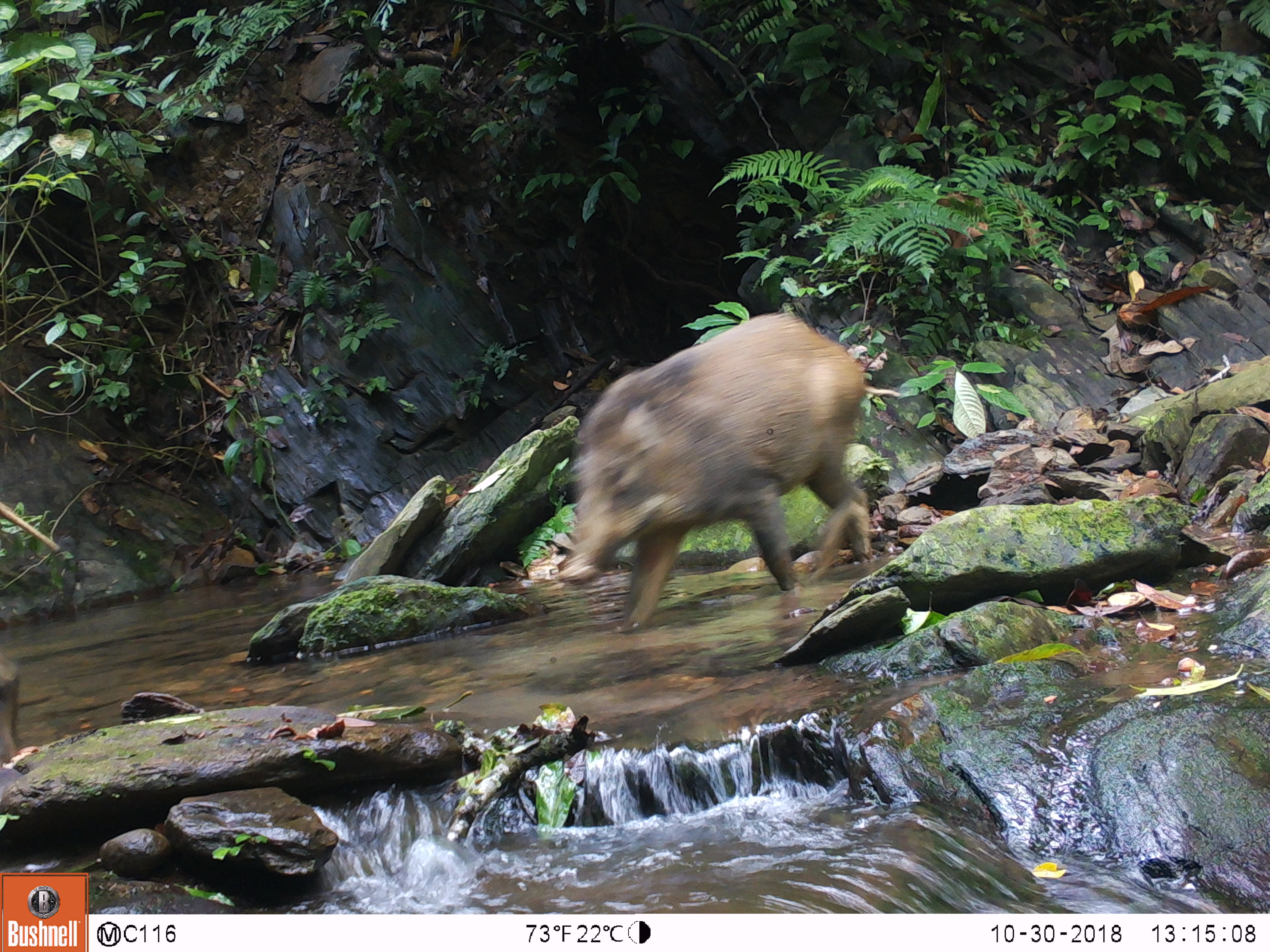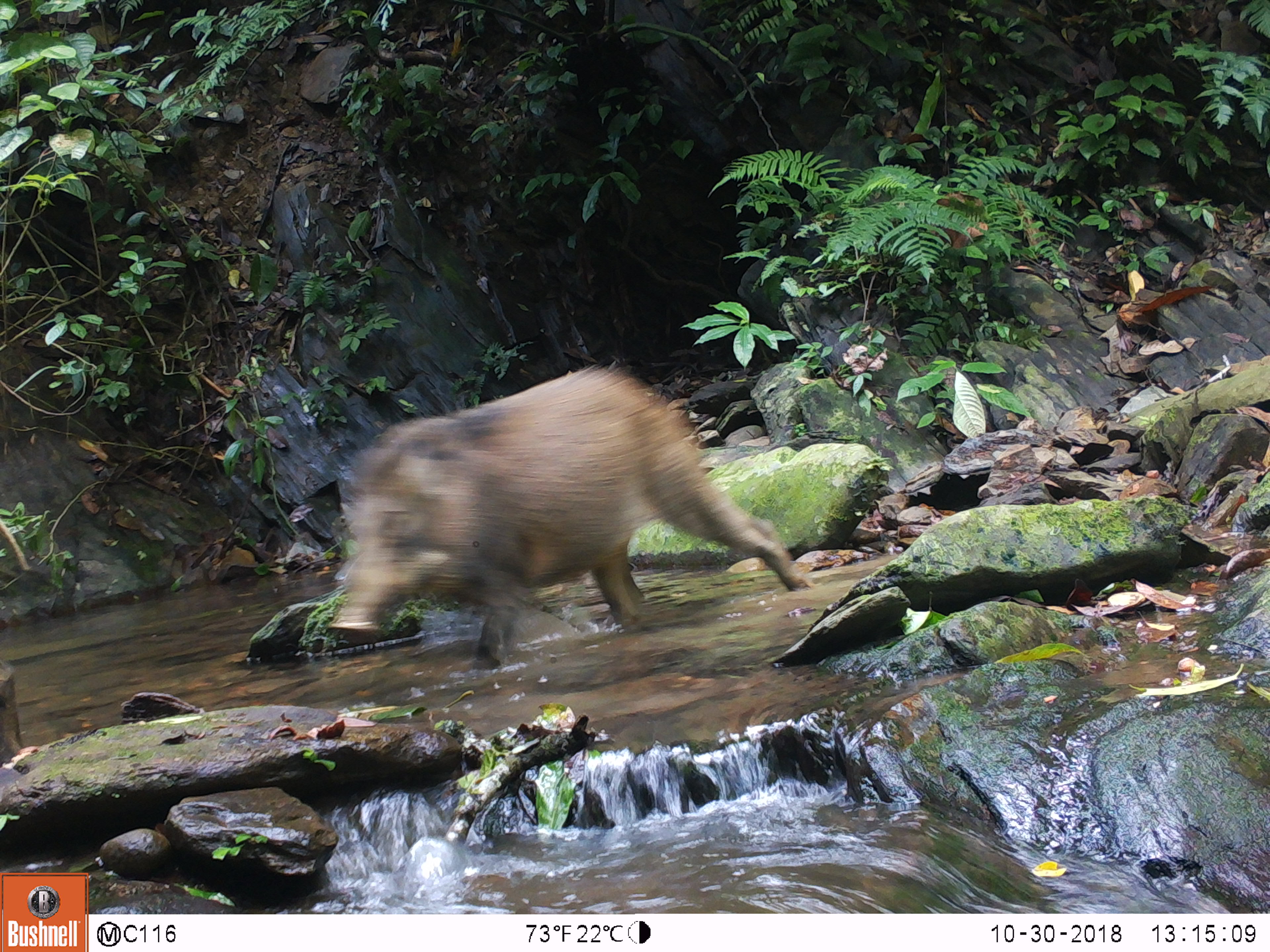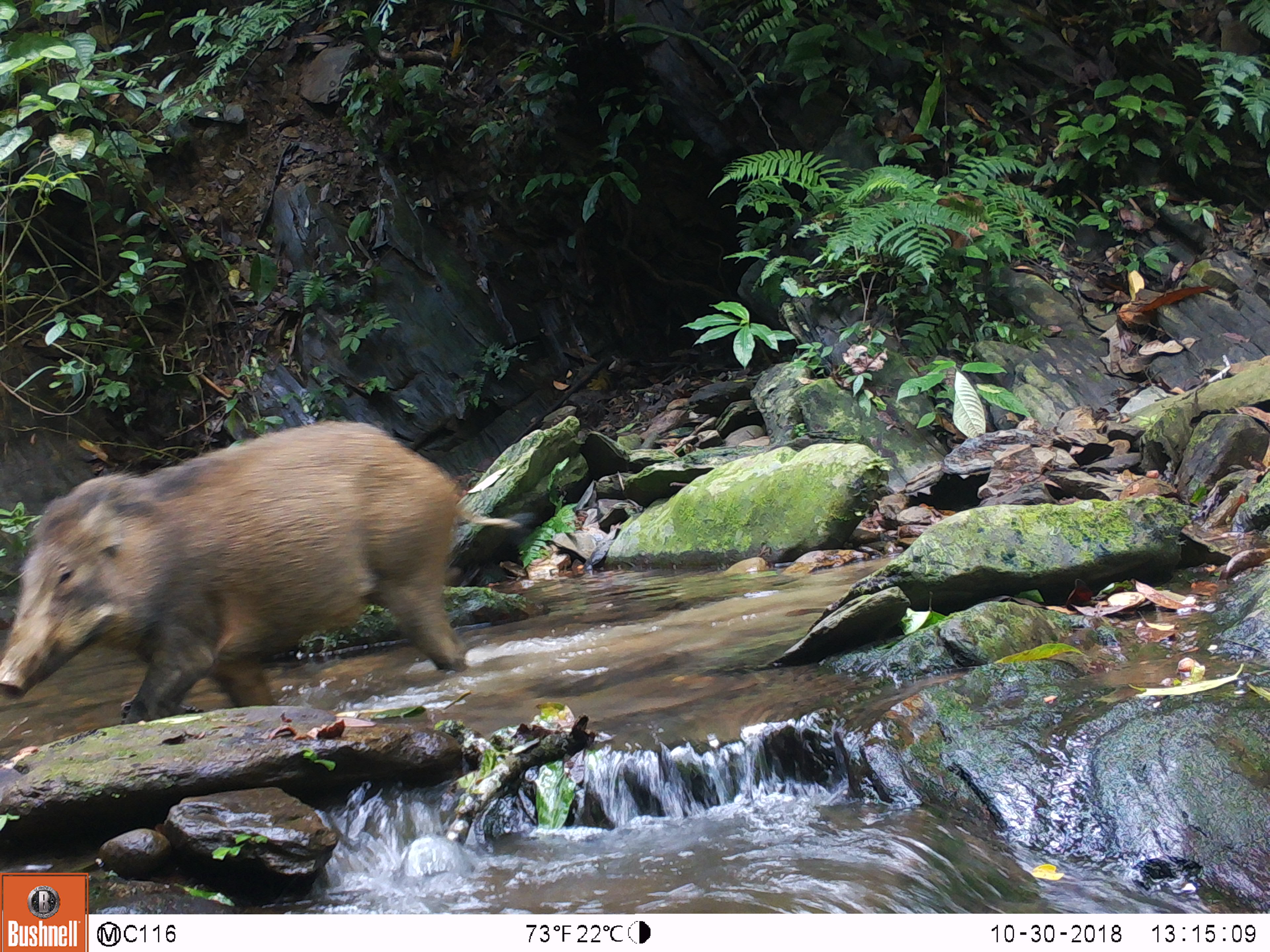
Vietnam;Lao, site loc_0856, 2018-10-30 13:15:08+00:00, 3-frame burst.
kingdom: Animalia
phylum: Chordata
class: Mammalia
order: Artiodactyla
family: Suidae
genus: Sus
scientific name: Sus scrofa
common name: eurasian wild pig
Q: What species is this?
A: Eurasian wild pig (Sus scrofa).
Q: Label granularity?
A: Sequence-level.